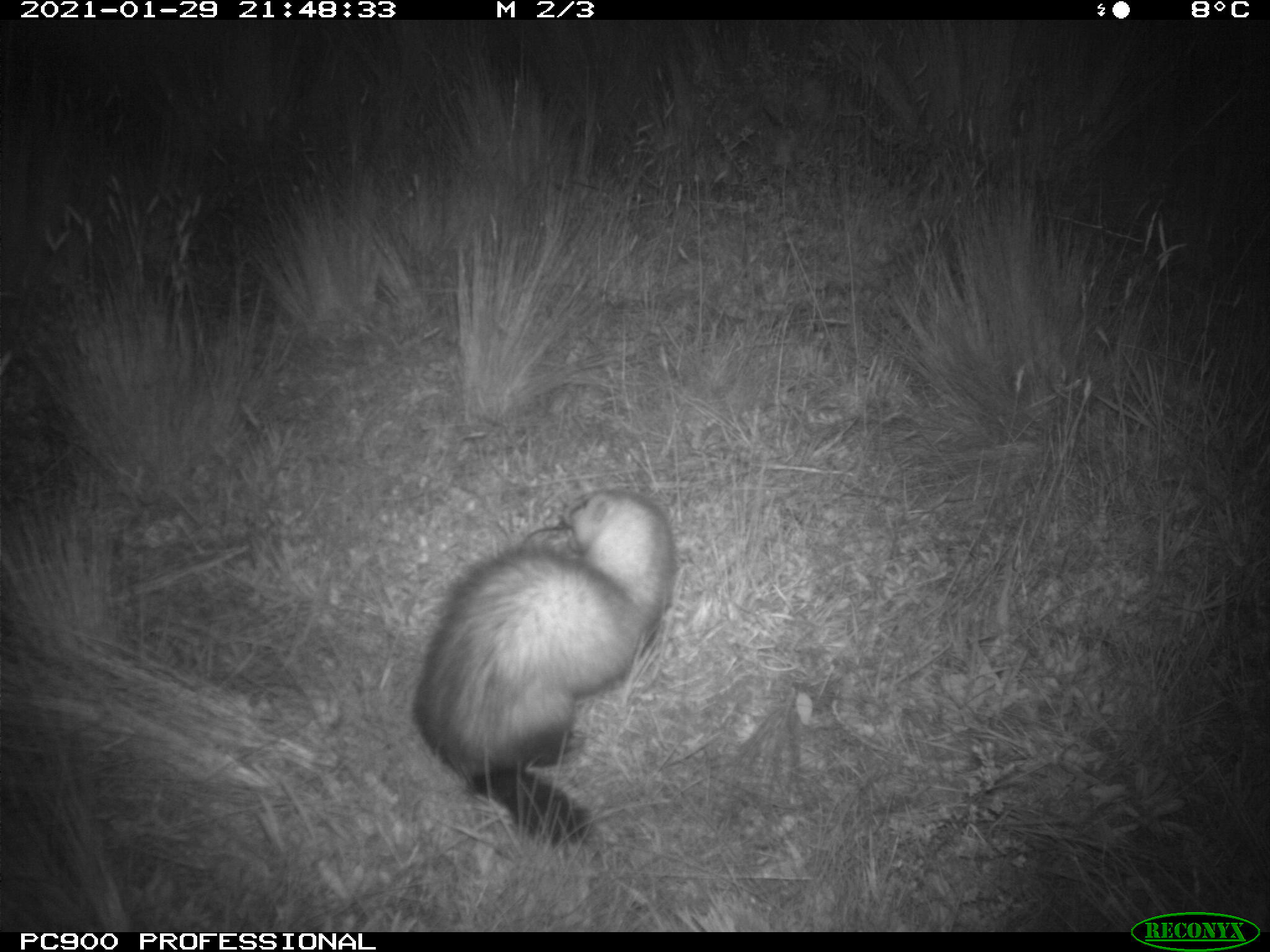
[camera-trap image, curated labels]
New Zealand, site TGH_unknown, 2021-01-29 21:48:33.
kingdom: Animalia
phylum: Chordata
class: Mammalia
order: Carnivora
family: Mustelidae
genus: Mustela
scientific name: Mustela furo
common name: ferret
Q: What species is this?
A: Ferret (Mustela furo).